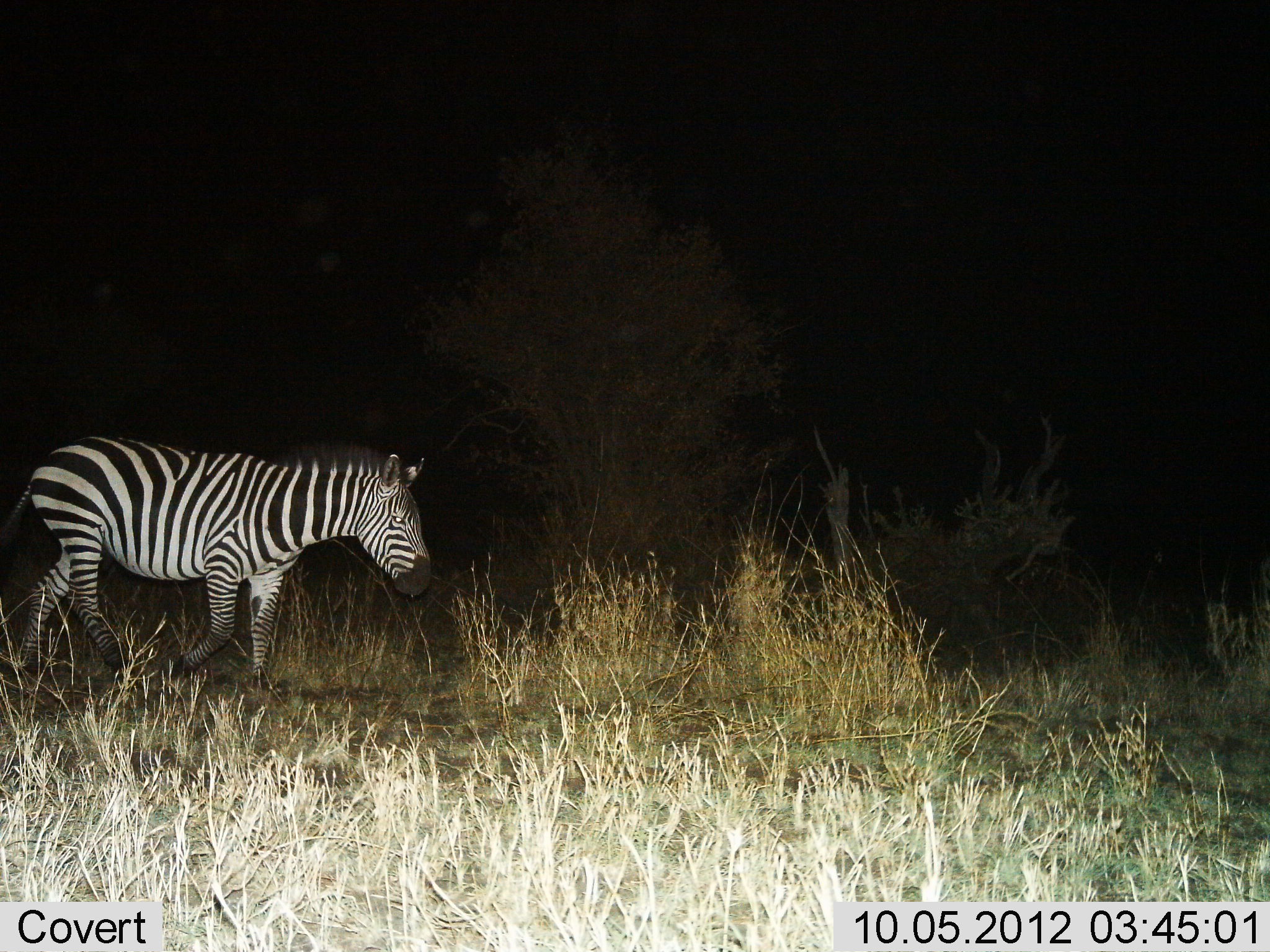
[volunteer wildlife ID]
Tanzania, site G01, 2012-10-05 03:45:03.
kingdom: Animalia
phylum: Chordata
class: Mammalia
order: Perissodactyla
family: Equidae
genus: Equus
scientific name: Equus quagga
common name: plains zebra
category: zebra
Zebra (plains zebra) (Equus quagga), count 1. Behavior (volunteer vote fractions): standing 0%, resting 0%, moving 90%, interacting 0%. Young present (vote fraction): 0%. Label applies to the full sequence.